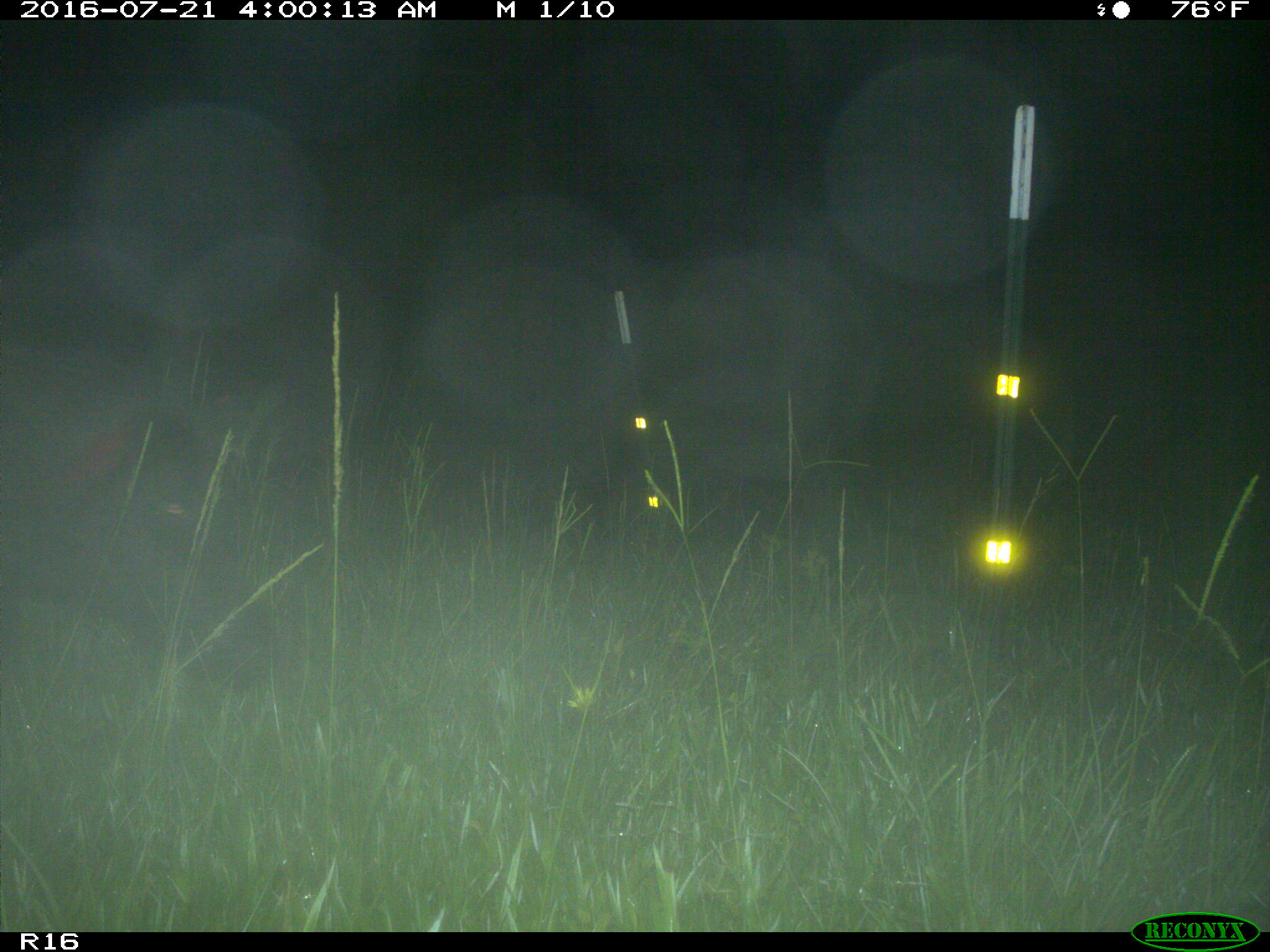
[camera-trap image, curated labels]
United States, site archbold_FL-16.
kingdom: Animalia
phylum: Chordata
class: Mammalia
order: Artiodactyla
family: Suidae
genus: Sus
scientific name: Sus scrofa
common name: wild boar